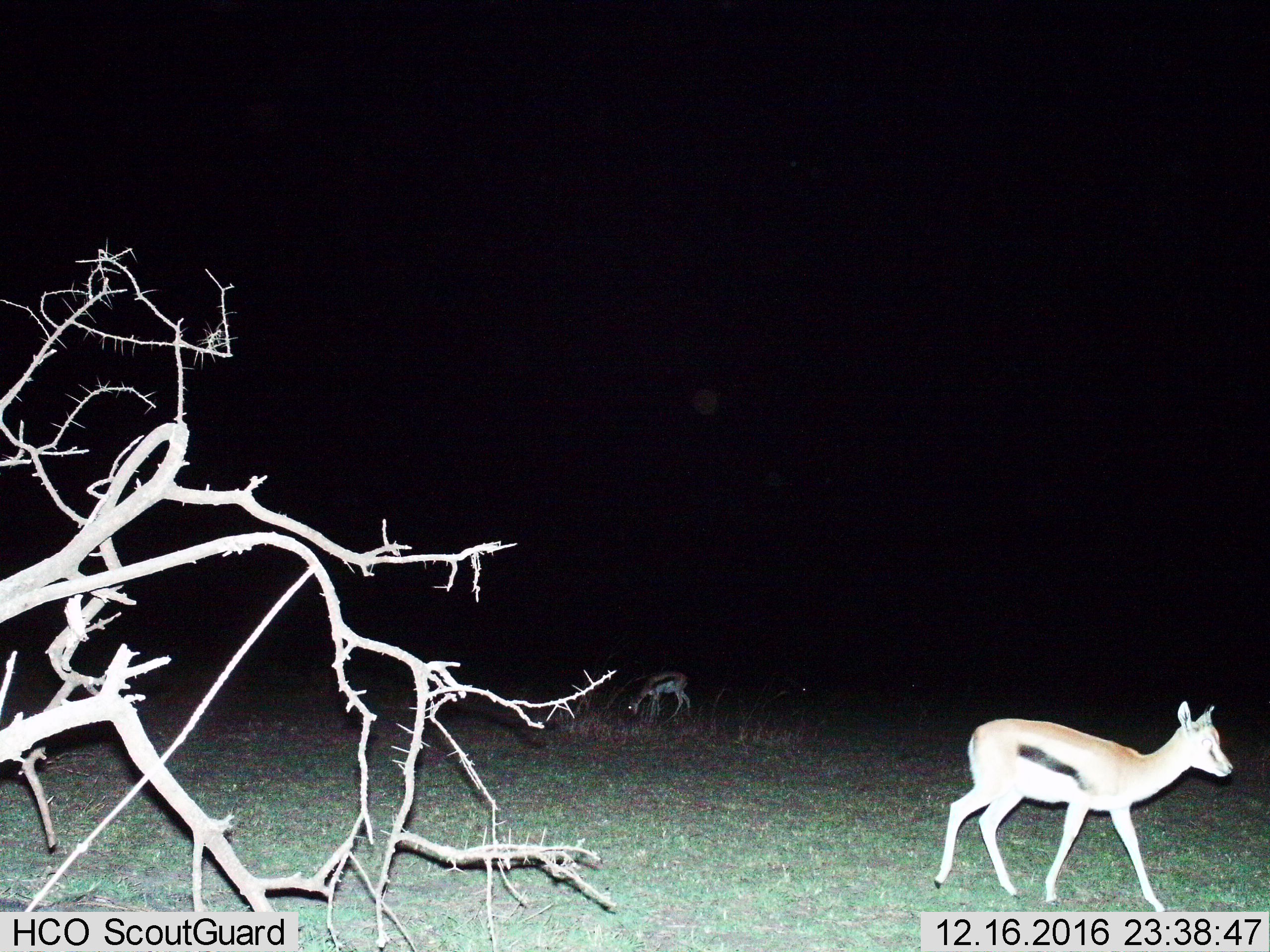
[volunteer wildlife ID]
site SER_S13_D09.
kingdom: Animalia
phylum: Chordata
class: Mammalia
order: Artiodactyla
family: Bovidae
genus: Eudorcas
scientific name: Eudorcas thomsonii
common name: thomson's gazelle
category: gazellethomsons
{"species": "gazellethomsons (thomson's gazelle) (Eudorcas thomsonii)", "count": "2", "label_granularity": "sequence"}